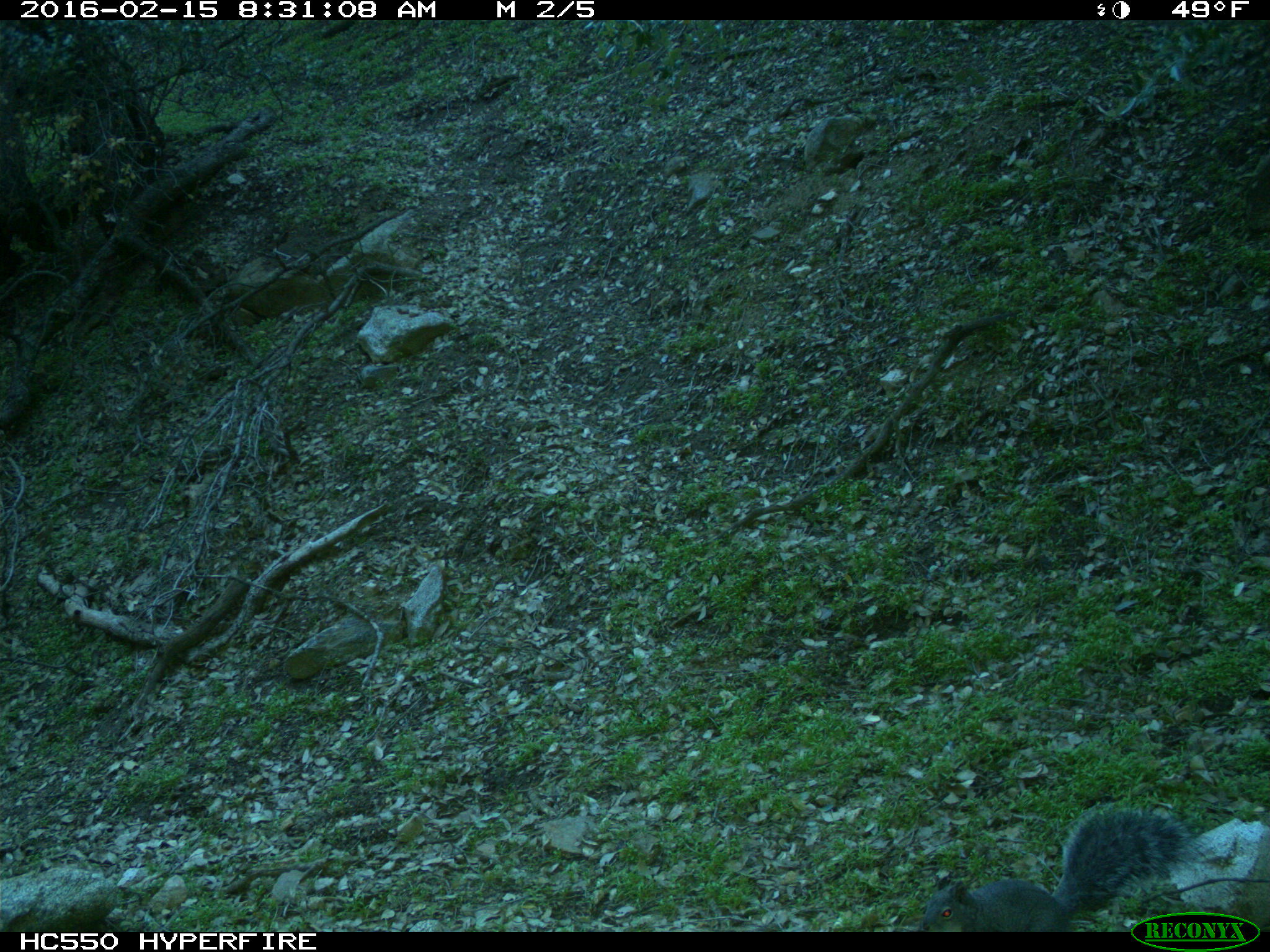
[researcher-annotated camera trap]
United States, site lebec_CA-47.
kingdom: Animalia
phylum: Chordata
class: Mammalia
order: Rodentia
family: Sciuridae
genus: Sciurus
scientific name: Sciurus carolinensis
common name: eastern gray squirrel